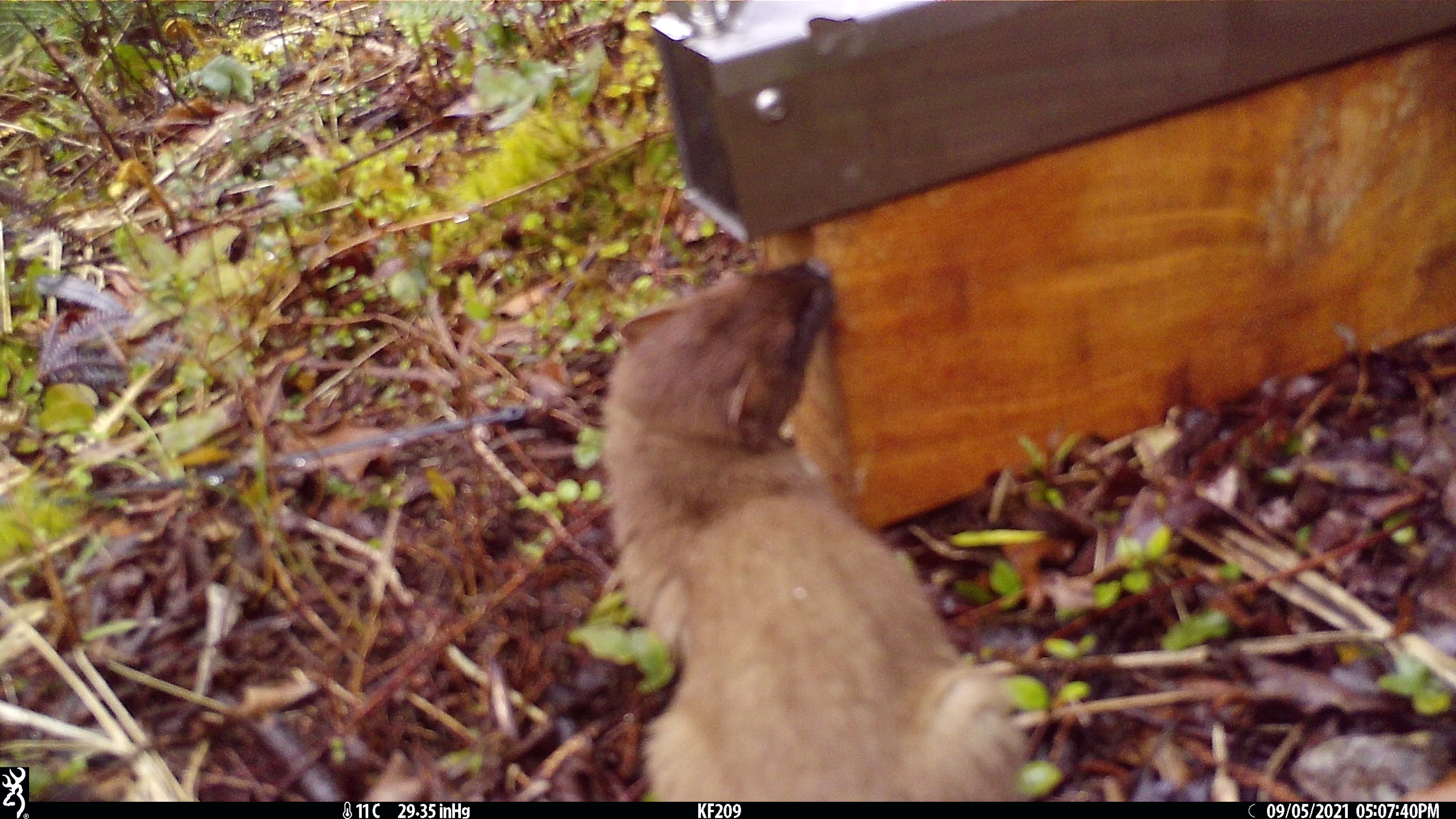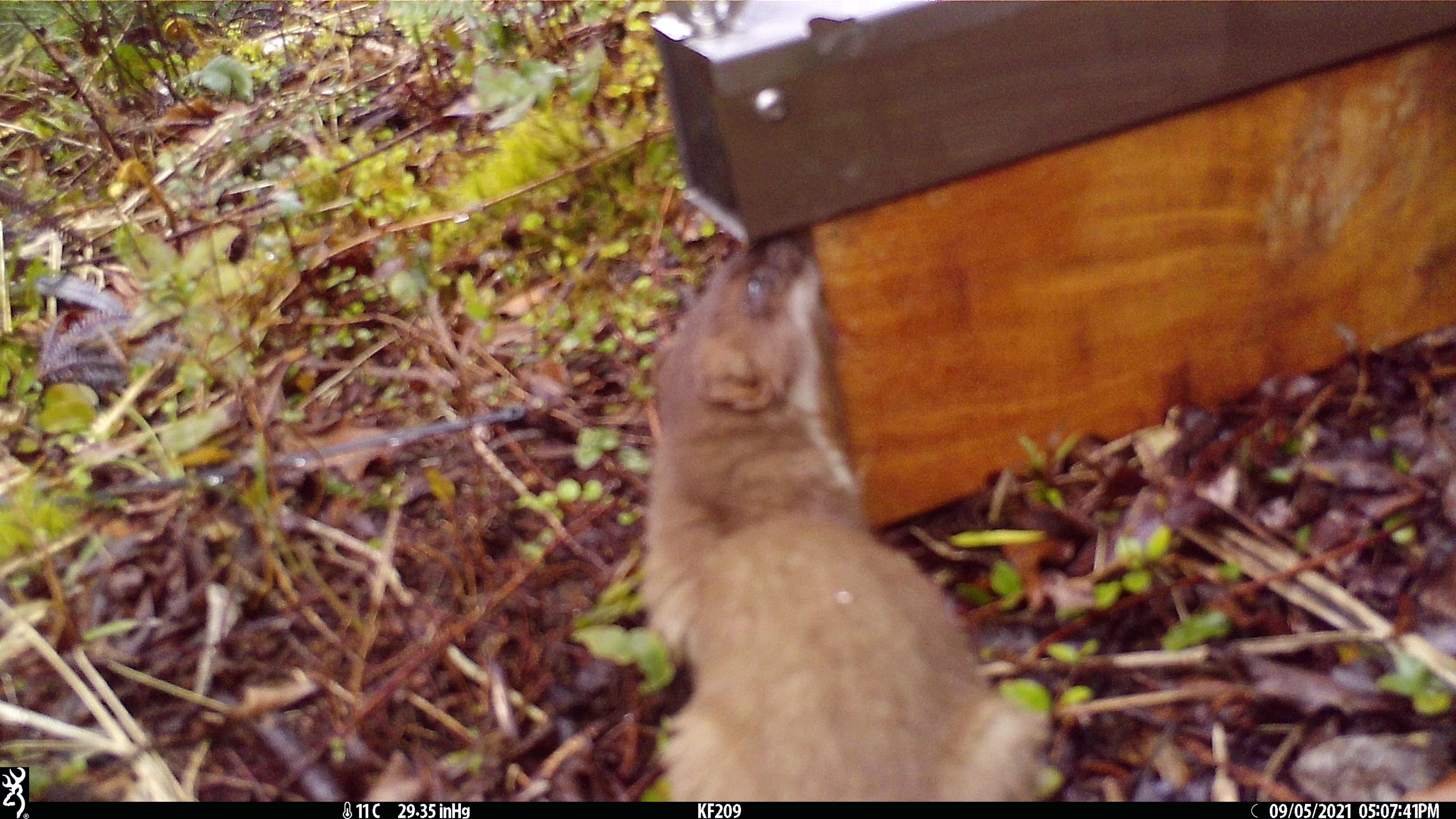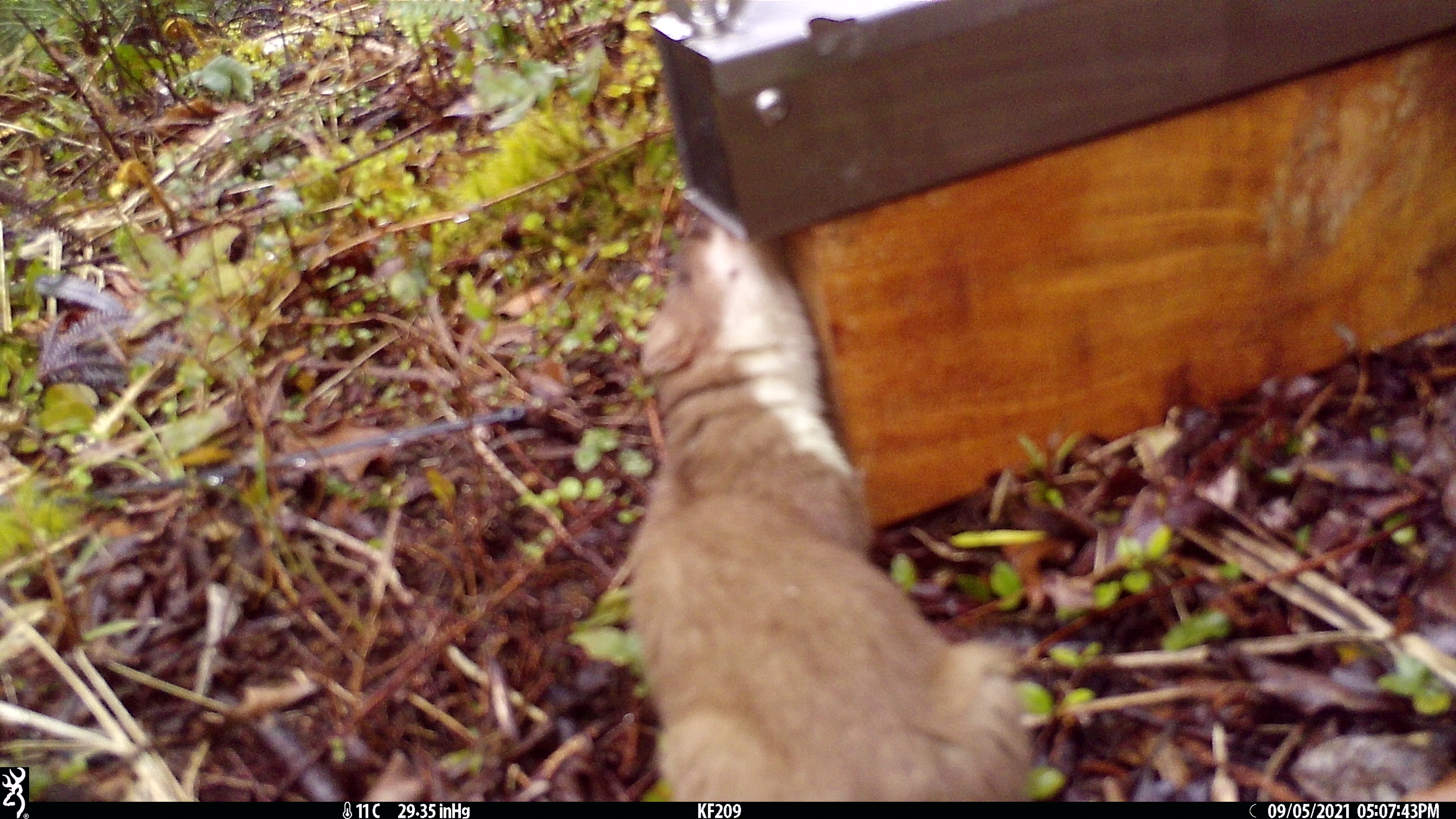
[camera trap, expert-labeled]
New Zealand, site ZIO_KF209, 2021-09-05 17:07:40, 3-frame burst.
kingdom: Animalia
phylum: Chordata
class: Mammalia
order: Carnivora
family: Mustelidae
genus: Mustela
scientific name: Mustela erminea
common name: stoat